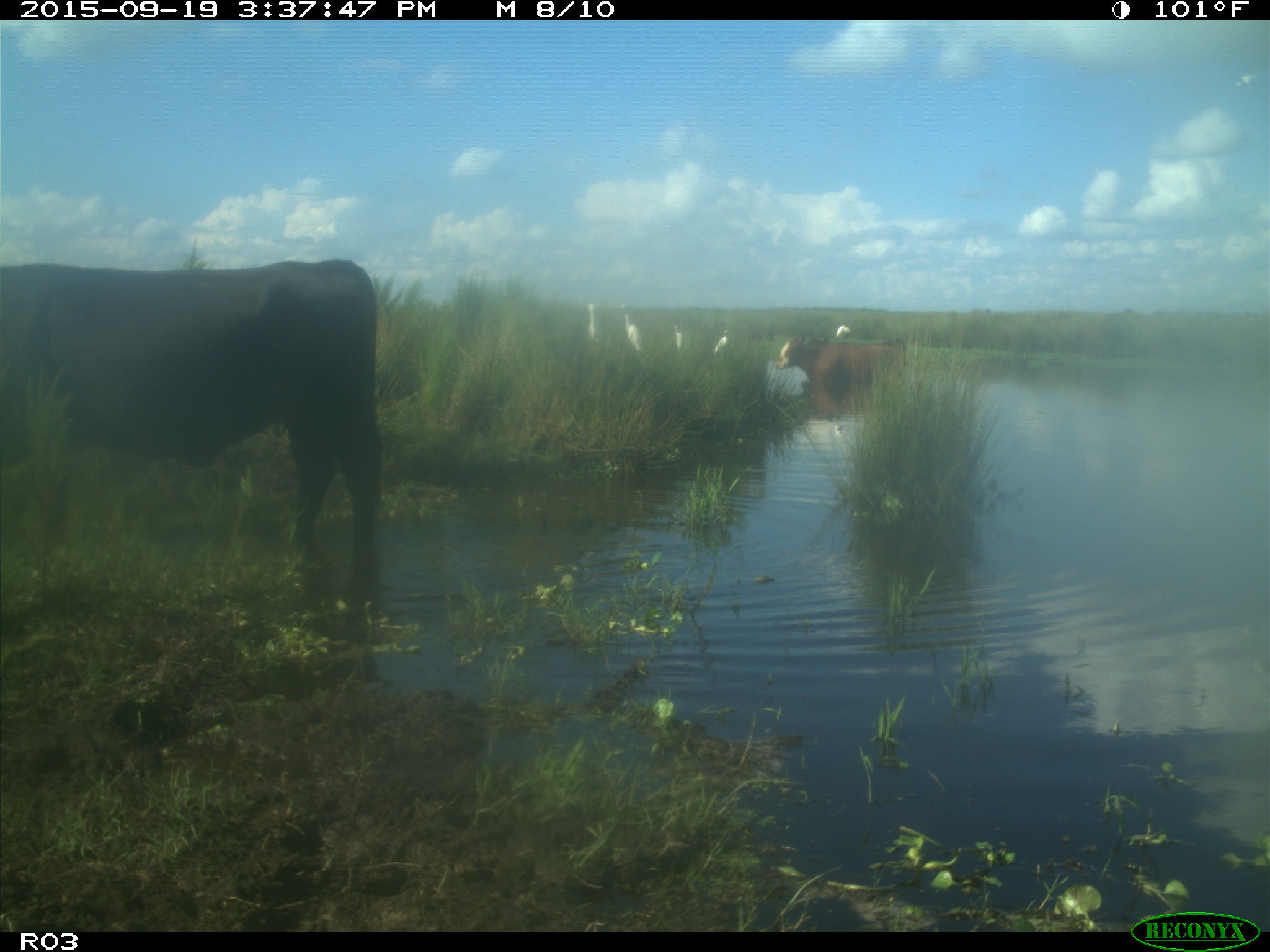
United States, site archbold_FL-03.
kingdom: Animalia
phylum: Chordata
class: Mammalia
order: Artiodactyla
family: Bovidae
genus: Bos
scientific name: Bos taurus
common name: domestic cow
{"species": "Bos taurus (domestic cow)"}